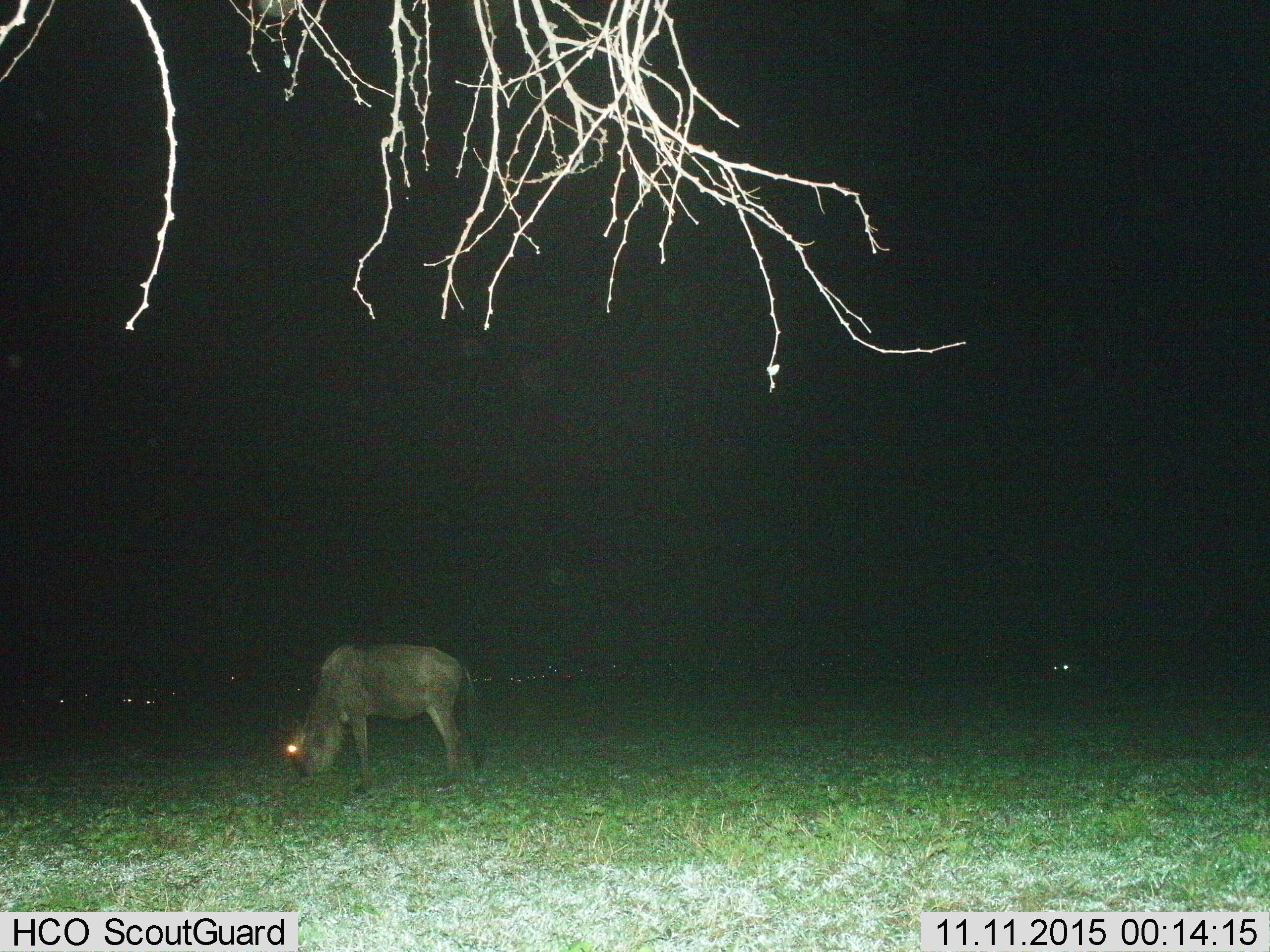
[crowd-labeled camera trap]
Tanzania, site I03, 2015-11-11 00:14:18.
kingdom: Animalia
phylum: Chordata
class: Mammalia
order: Artiodactyla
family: Bovidae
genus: Connochaetes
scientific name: Connochaetes taurinus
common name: blue wildebeest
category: wildebeest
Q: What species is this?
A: Wildebeest (blue wildebeest) (Connochaetes taurinus).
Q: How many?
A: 1.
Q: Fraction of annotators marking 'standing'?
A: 38%.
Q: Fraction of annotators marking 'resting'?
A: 12%.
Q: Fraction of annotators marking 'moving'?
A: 0%.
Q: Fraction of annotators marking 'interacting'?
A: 0%.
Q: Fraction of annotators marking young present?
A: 0%.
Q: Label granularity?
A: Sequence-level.